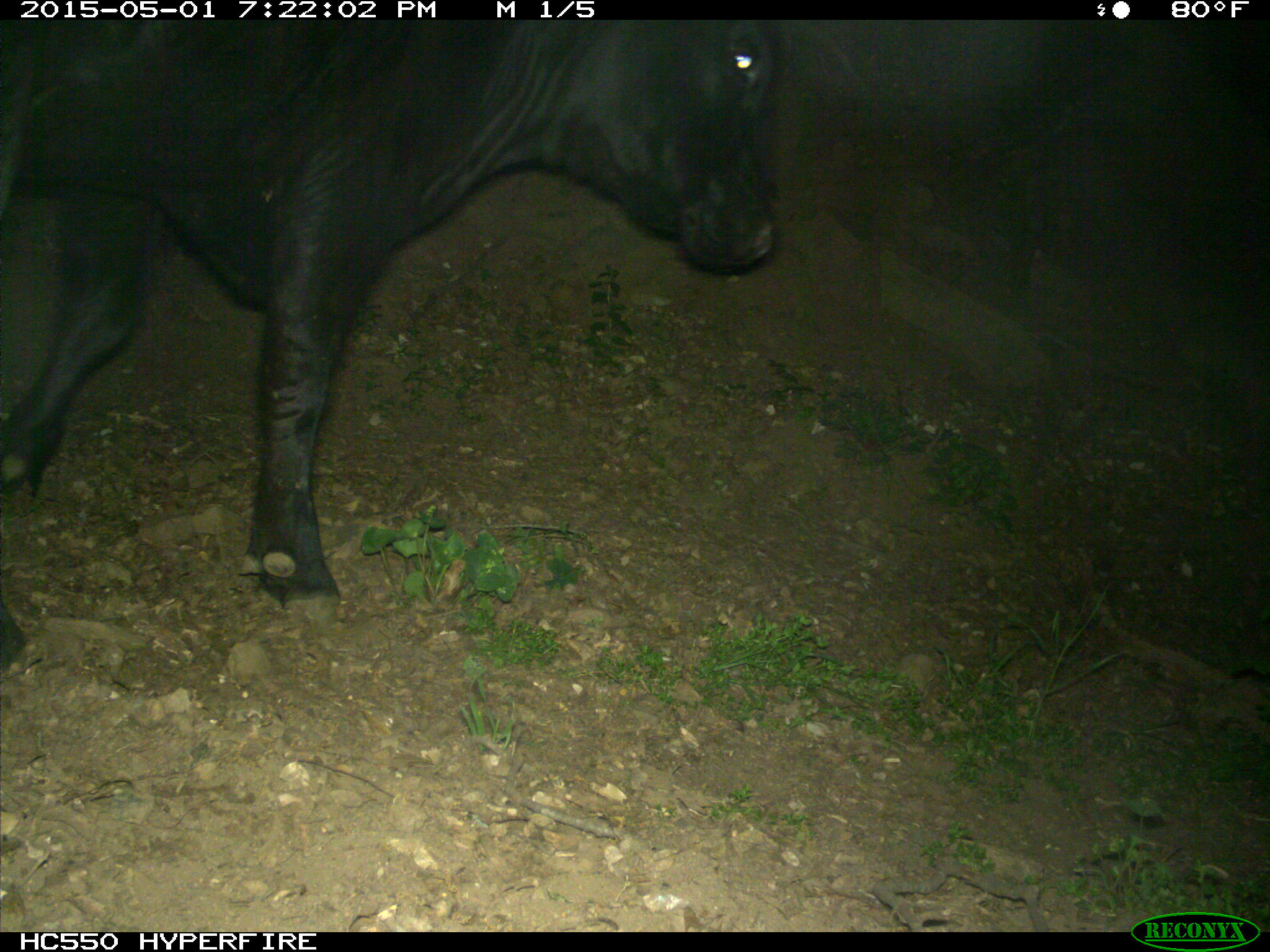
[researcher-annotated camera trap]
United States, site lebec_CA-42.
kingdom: Animalia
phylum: Chordata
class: Mammalia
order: Artiodactyla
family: Bovidae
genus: Bos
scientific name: Bos taurus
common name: domestic cow